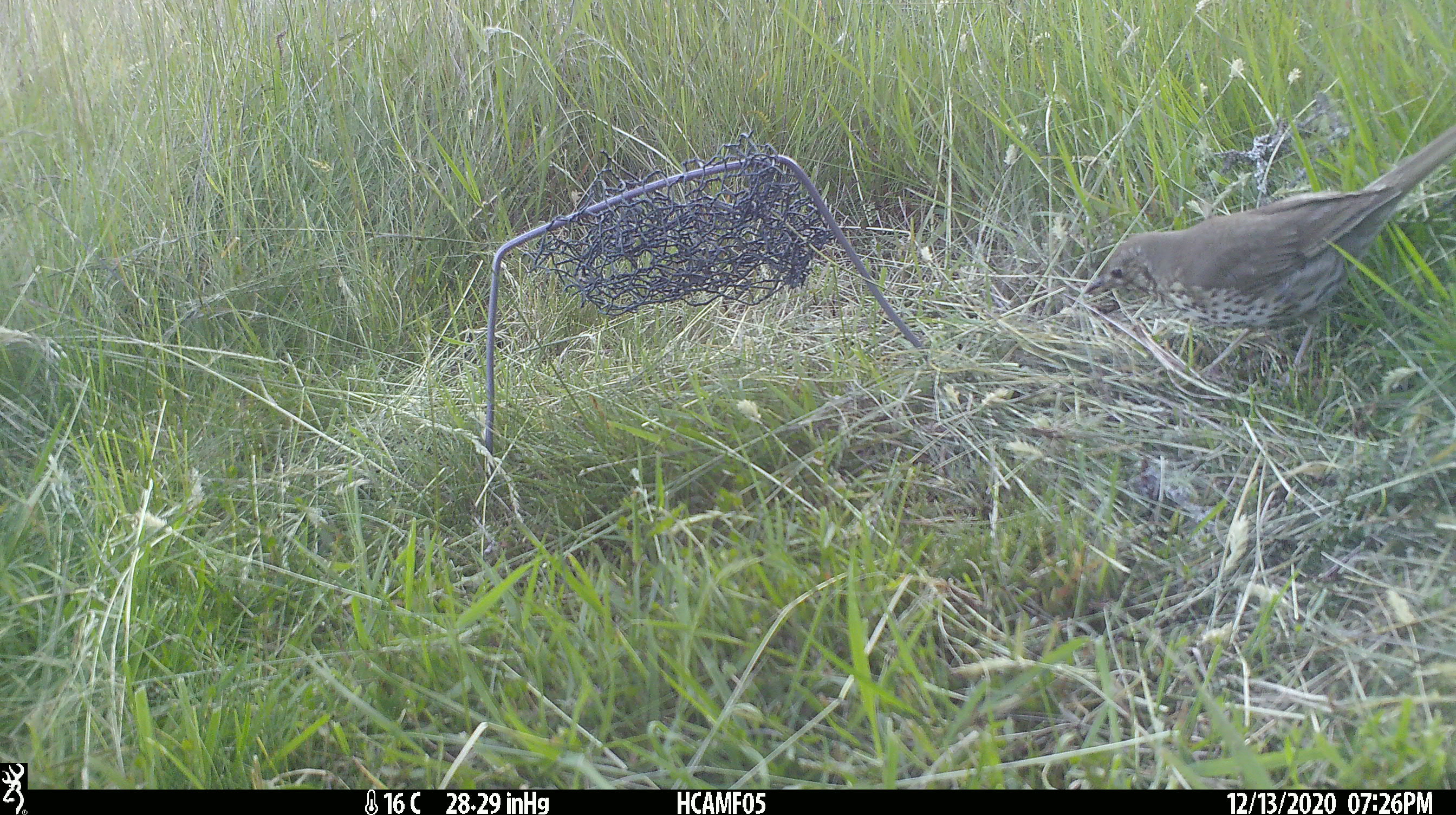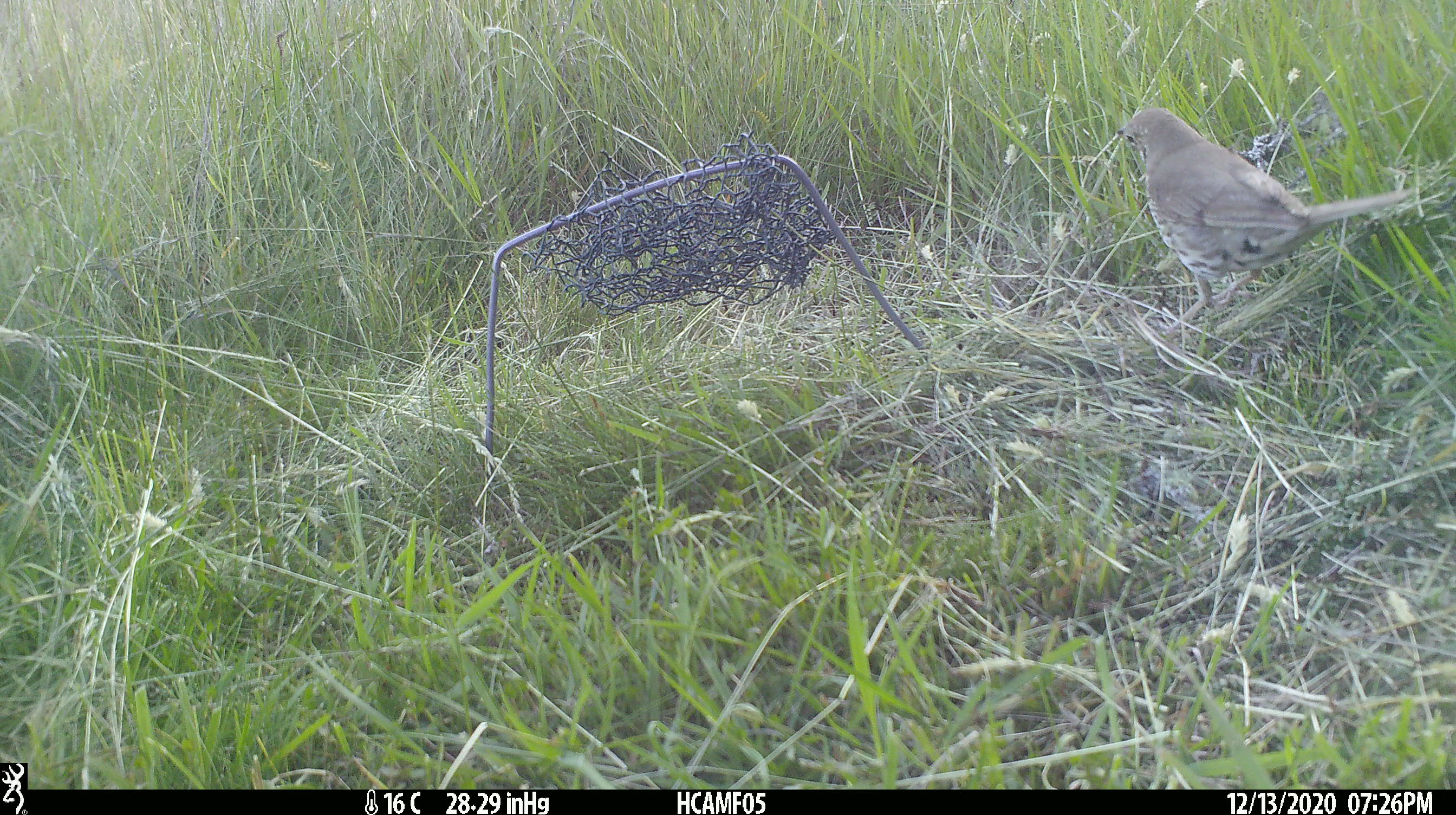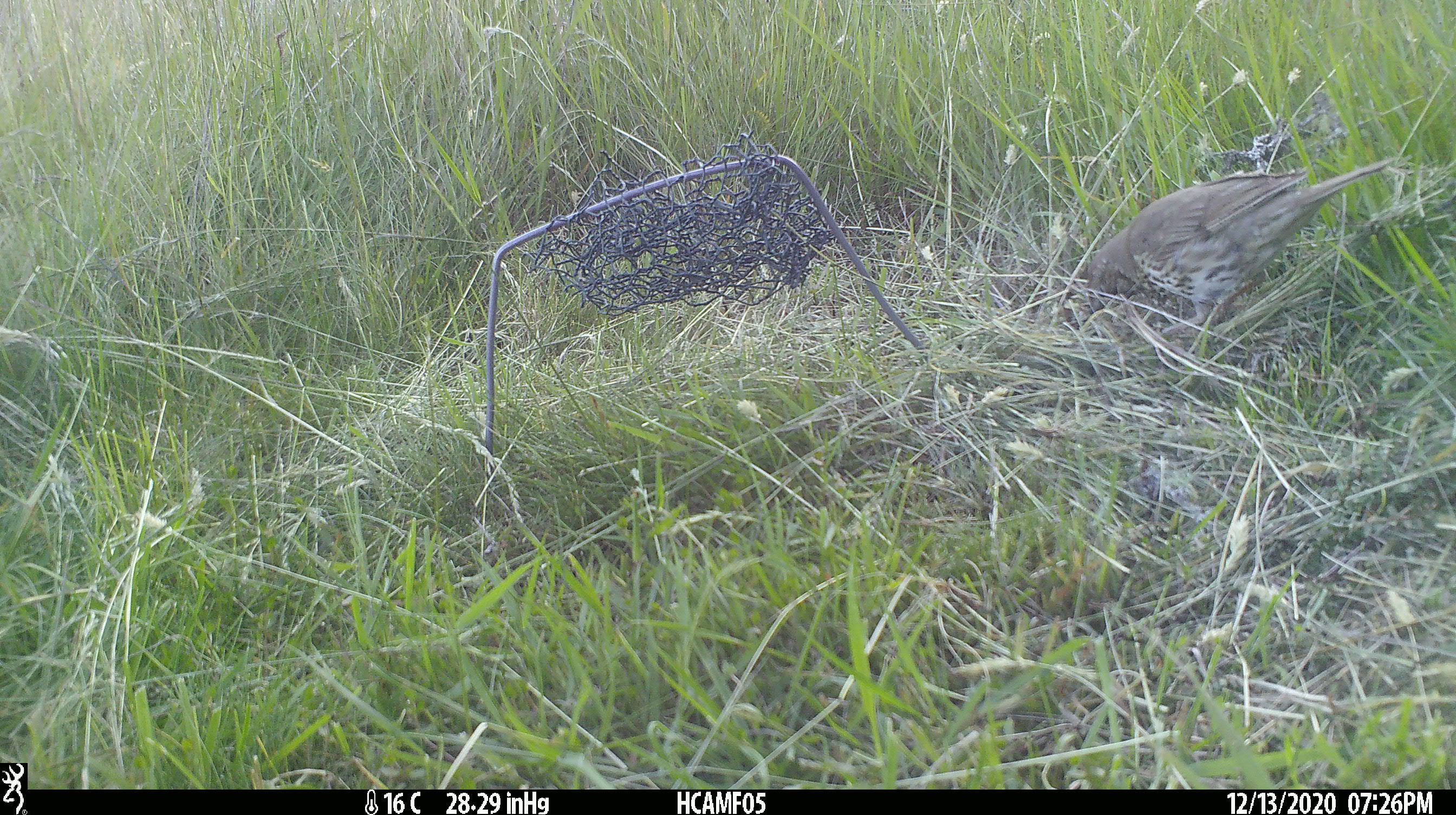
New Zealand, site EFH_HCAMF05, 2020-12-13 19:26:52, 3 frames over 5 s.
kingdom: Animalia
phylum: Chordata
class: Aves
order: Passeriformes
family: Turdidae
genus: Turdus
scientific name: Turdus philomelos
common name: song thrush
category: thrush